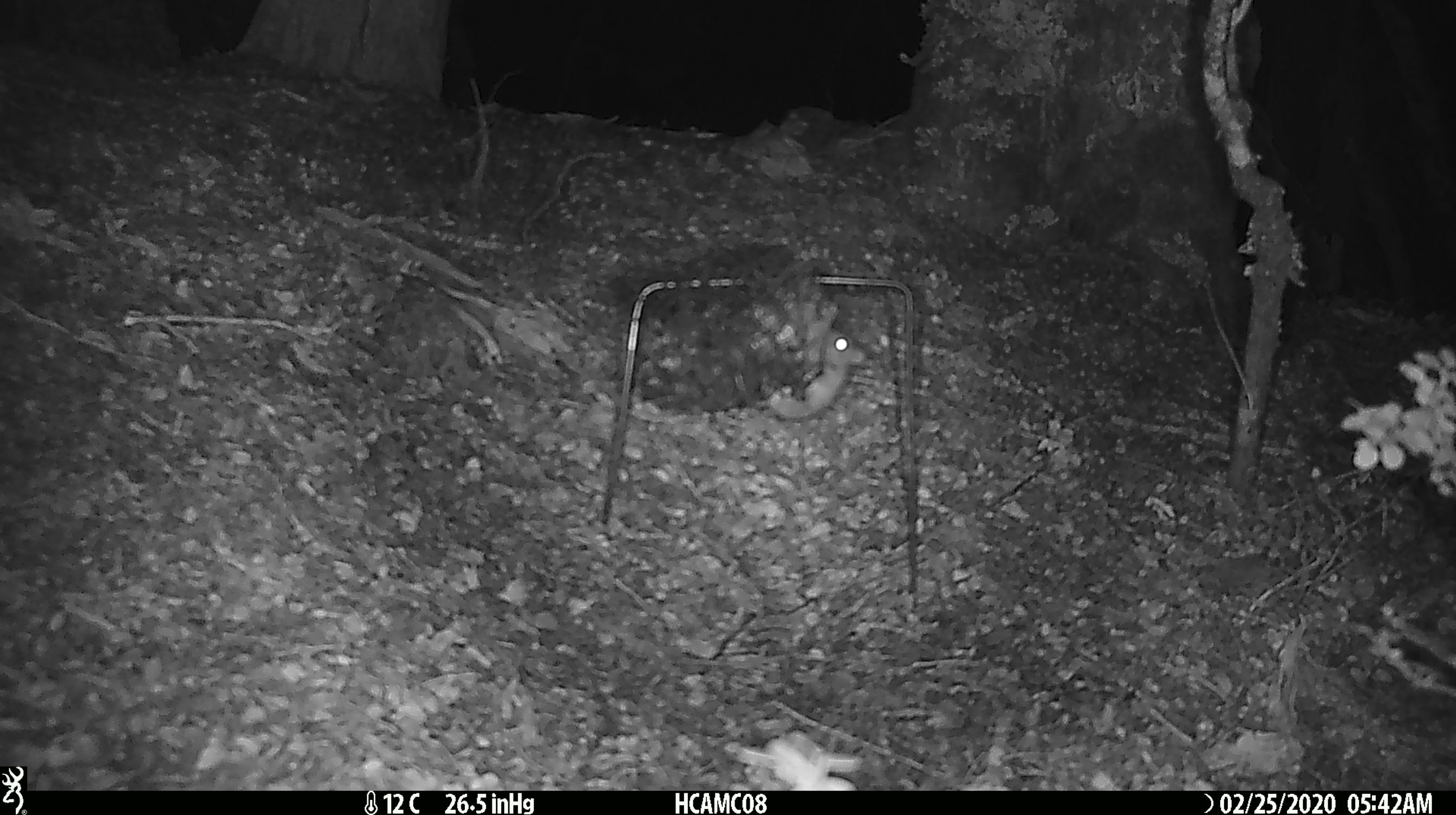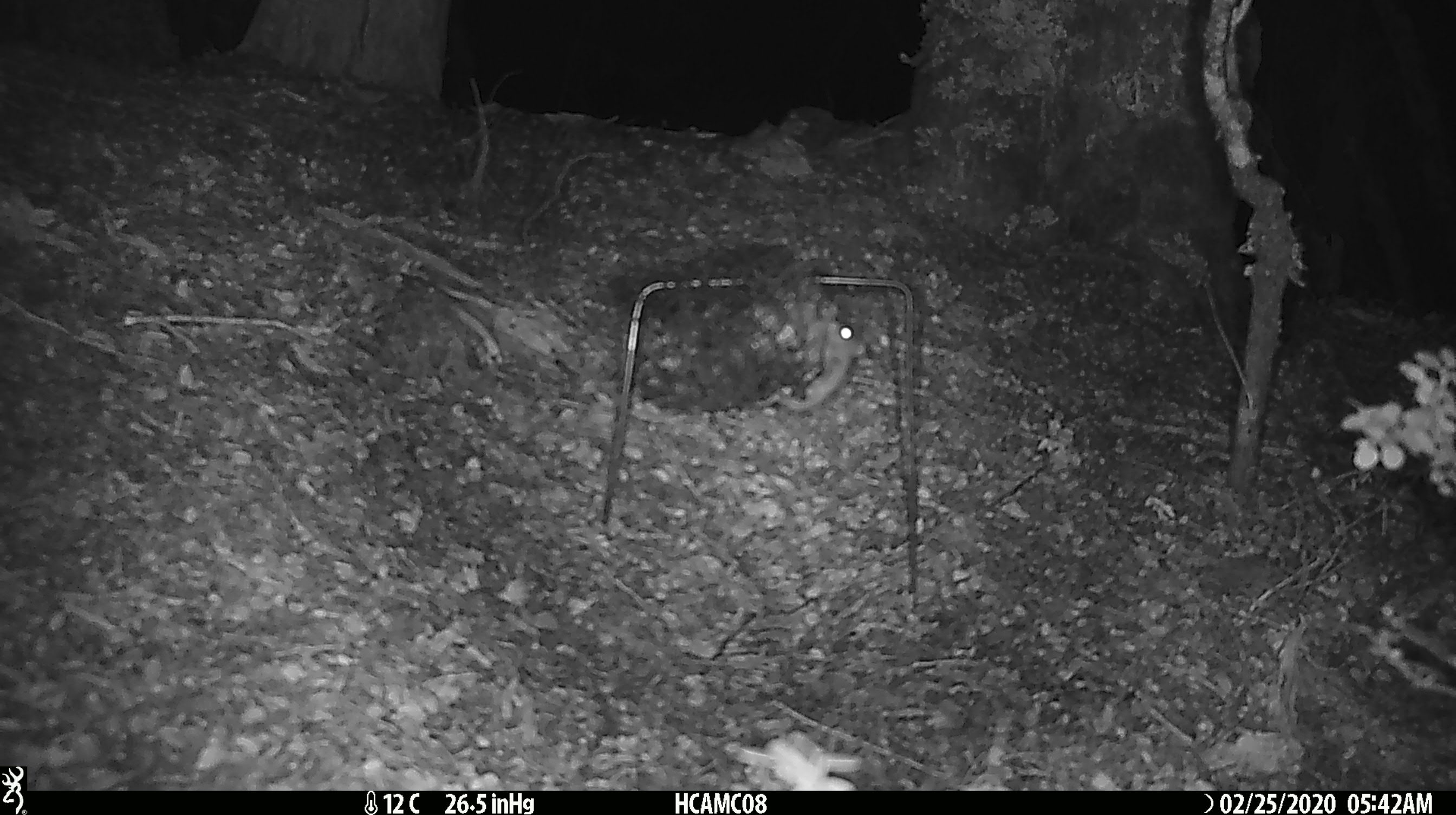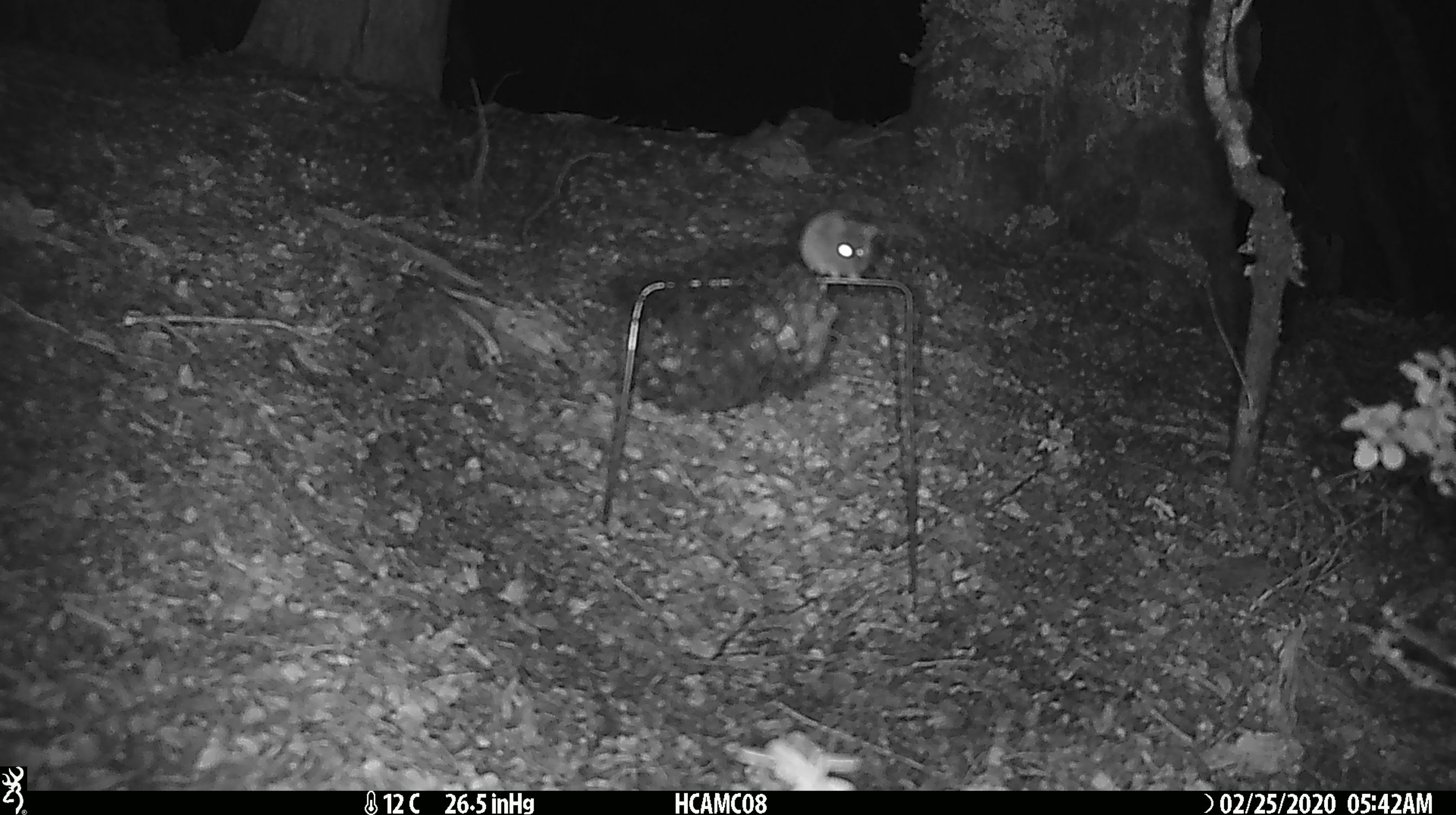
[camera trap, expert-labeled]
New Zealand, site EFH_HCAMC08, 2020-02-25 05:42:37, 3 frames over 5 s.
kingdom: Animalia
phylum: Chordata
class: Mammalia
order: Rodentia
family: Muridae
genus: Mus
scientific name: Mus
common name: mouse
Mouse (Mus).